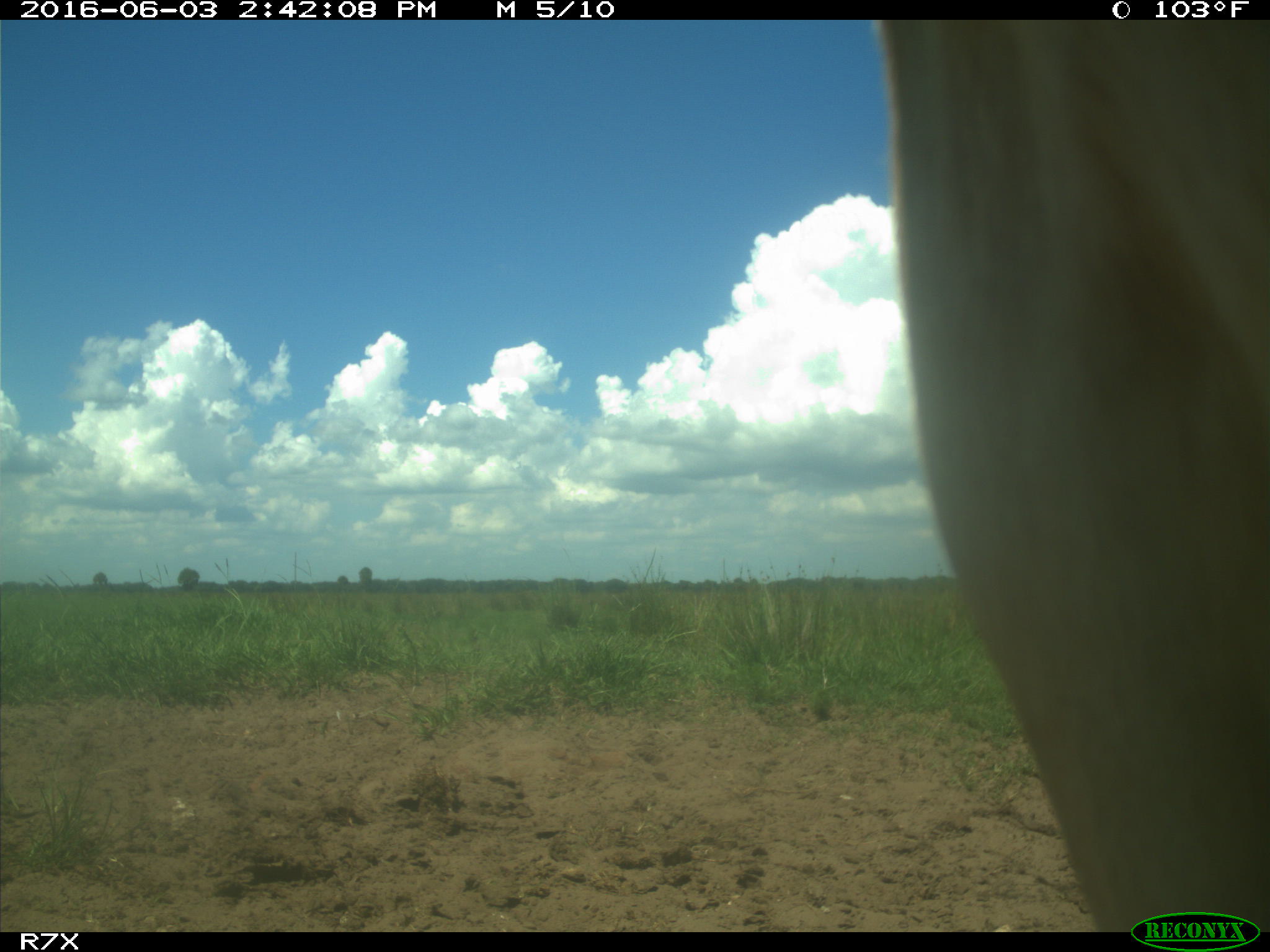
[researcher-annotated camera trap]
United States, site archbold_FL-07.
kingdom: Animalia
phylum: Chordata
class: Mammalia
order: Artiodactyla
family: Bovidae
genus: Bos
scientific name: Bos taurus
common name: domestic cow